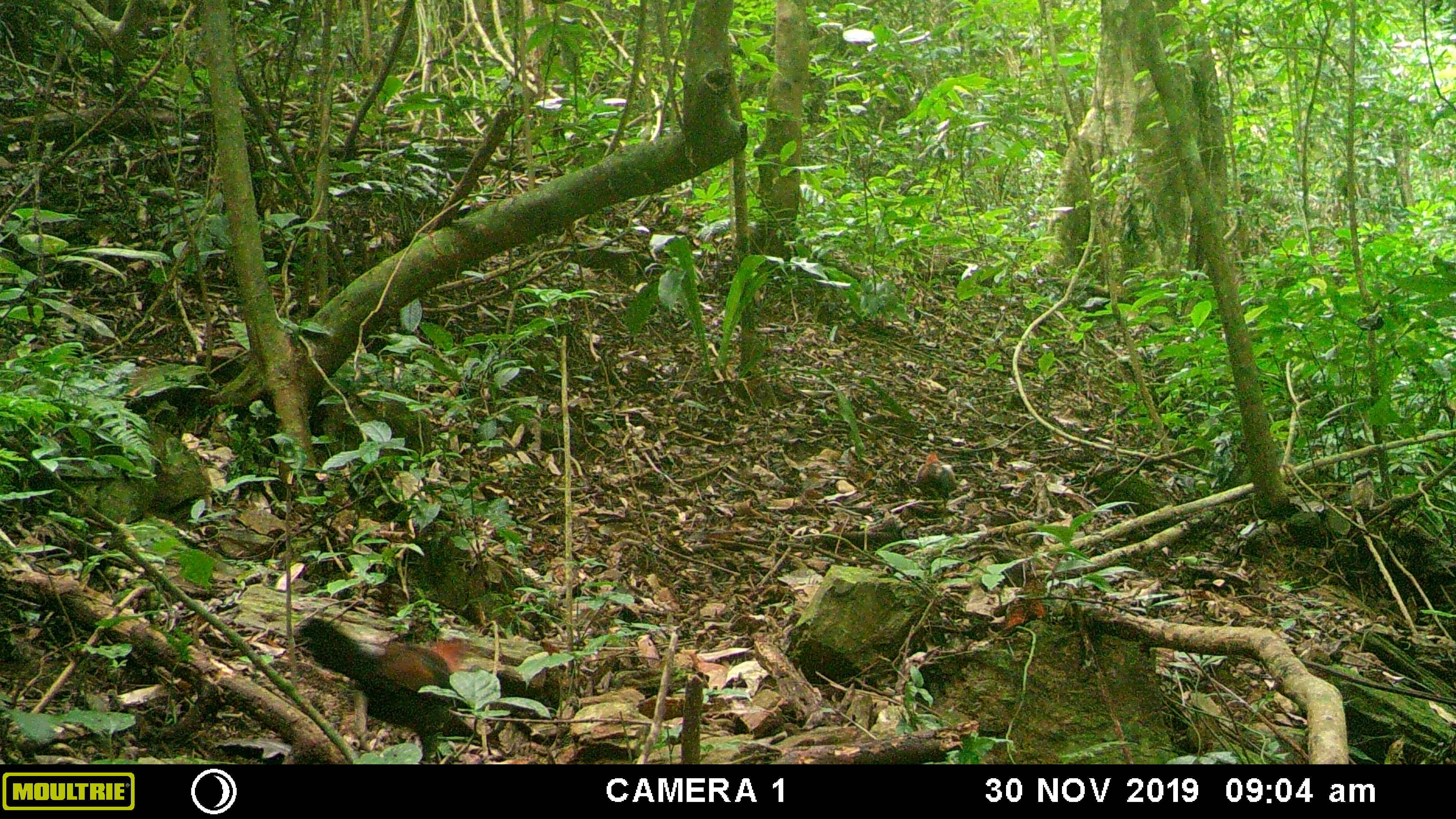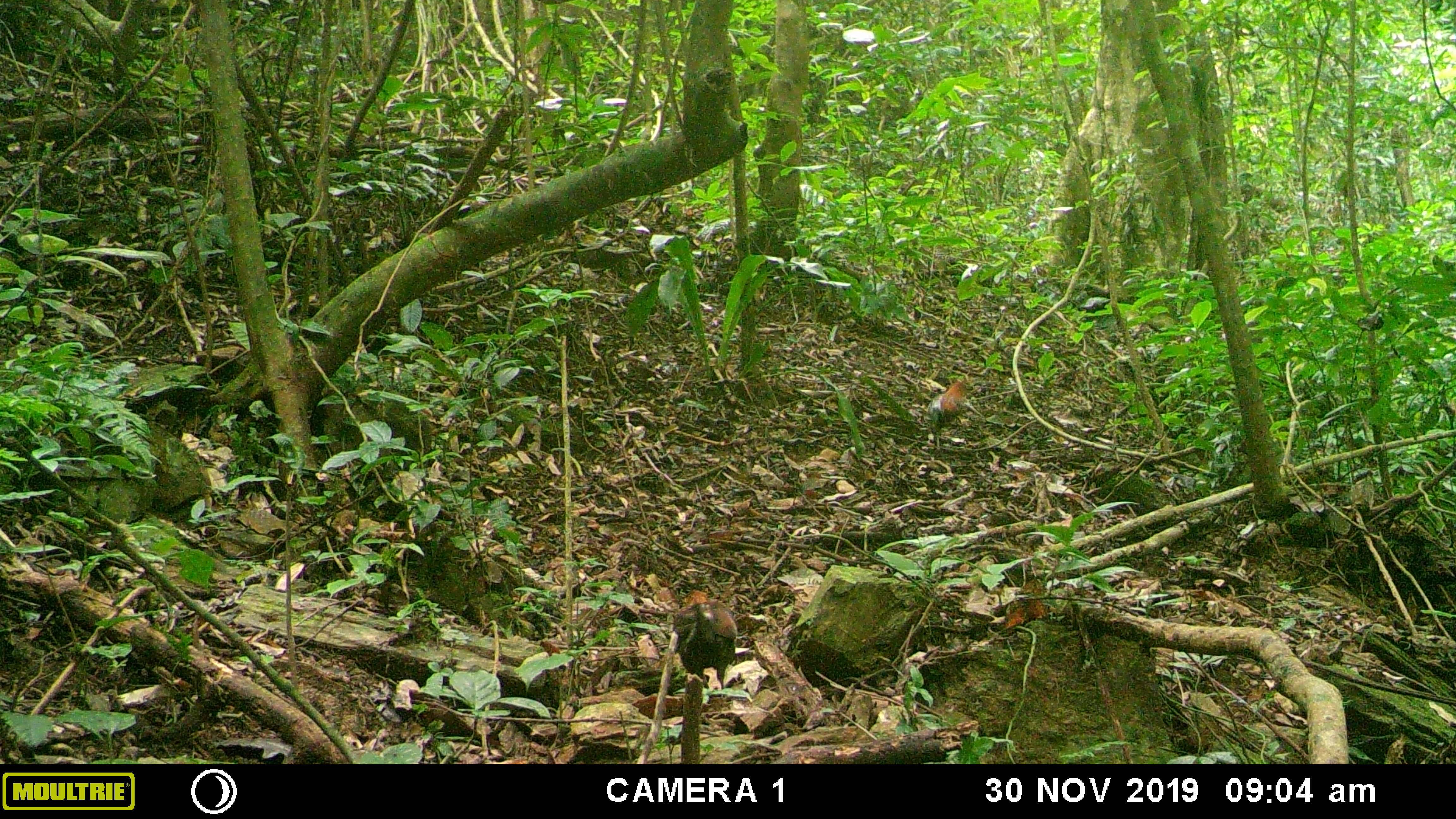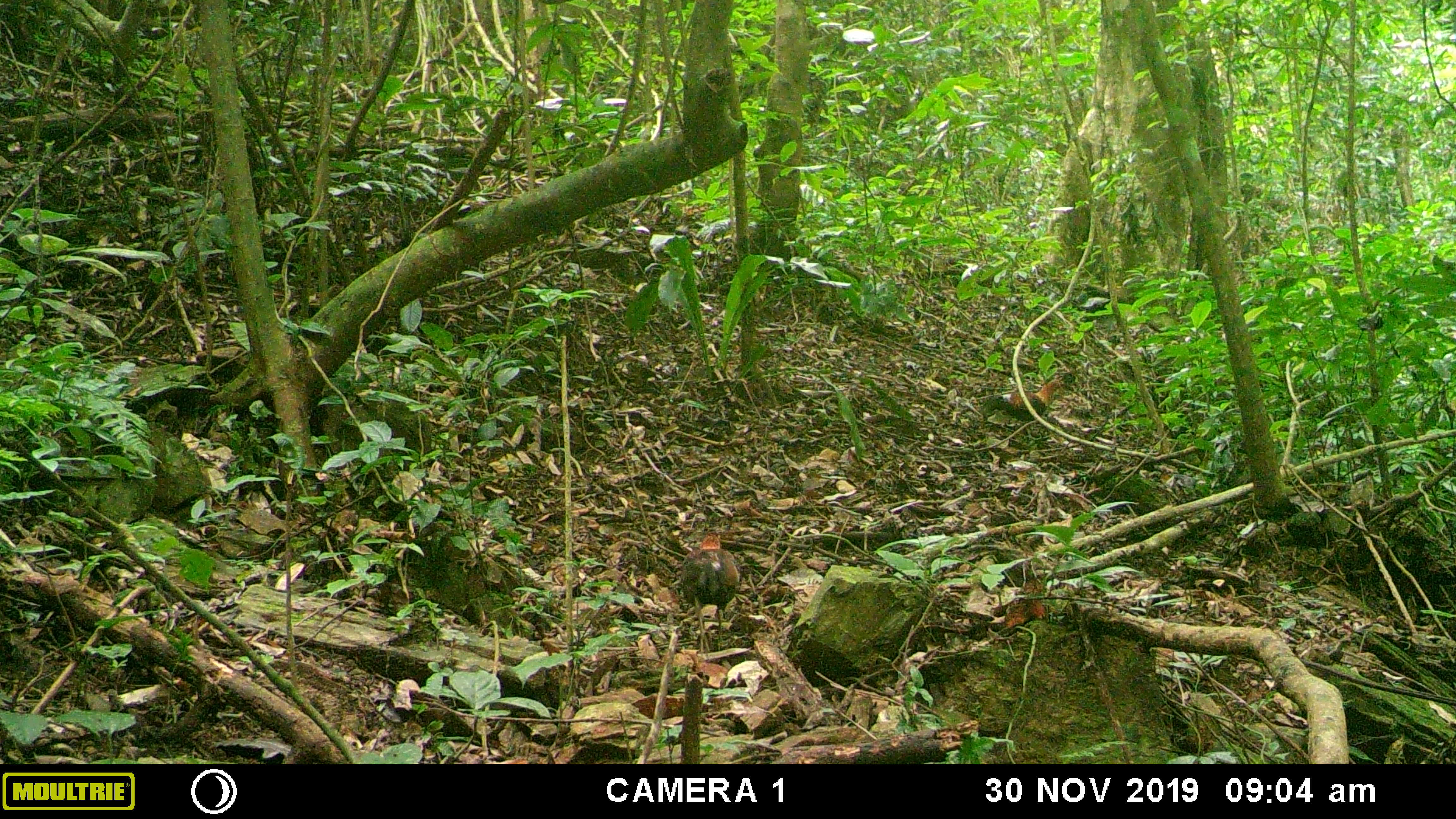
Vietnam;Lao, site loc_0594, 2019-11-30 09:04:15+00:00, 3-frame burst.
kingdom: Animalia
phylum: Chordata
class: Aves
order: Galliformes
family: Phasianidae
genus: Gallus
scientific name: Gallus gallus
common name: red junglefowl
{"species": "red junglefowl (Gallus gallus)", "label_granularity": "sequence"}